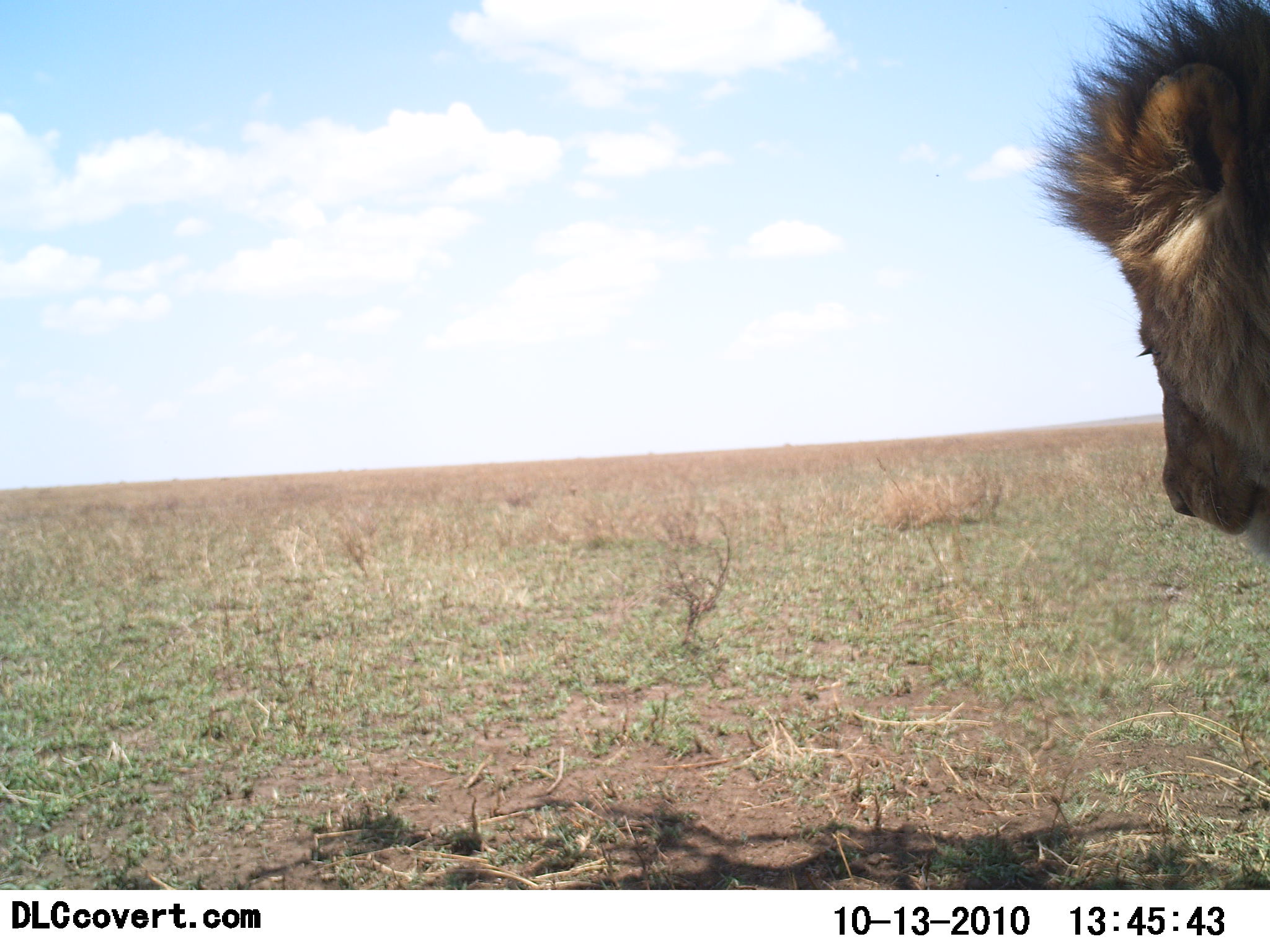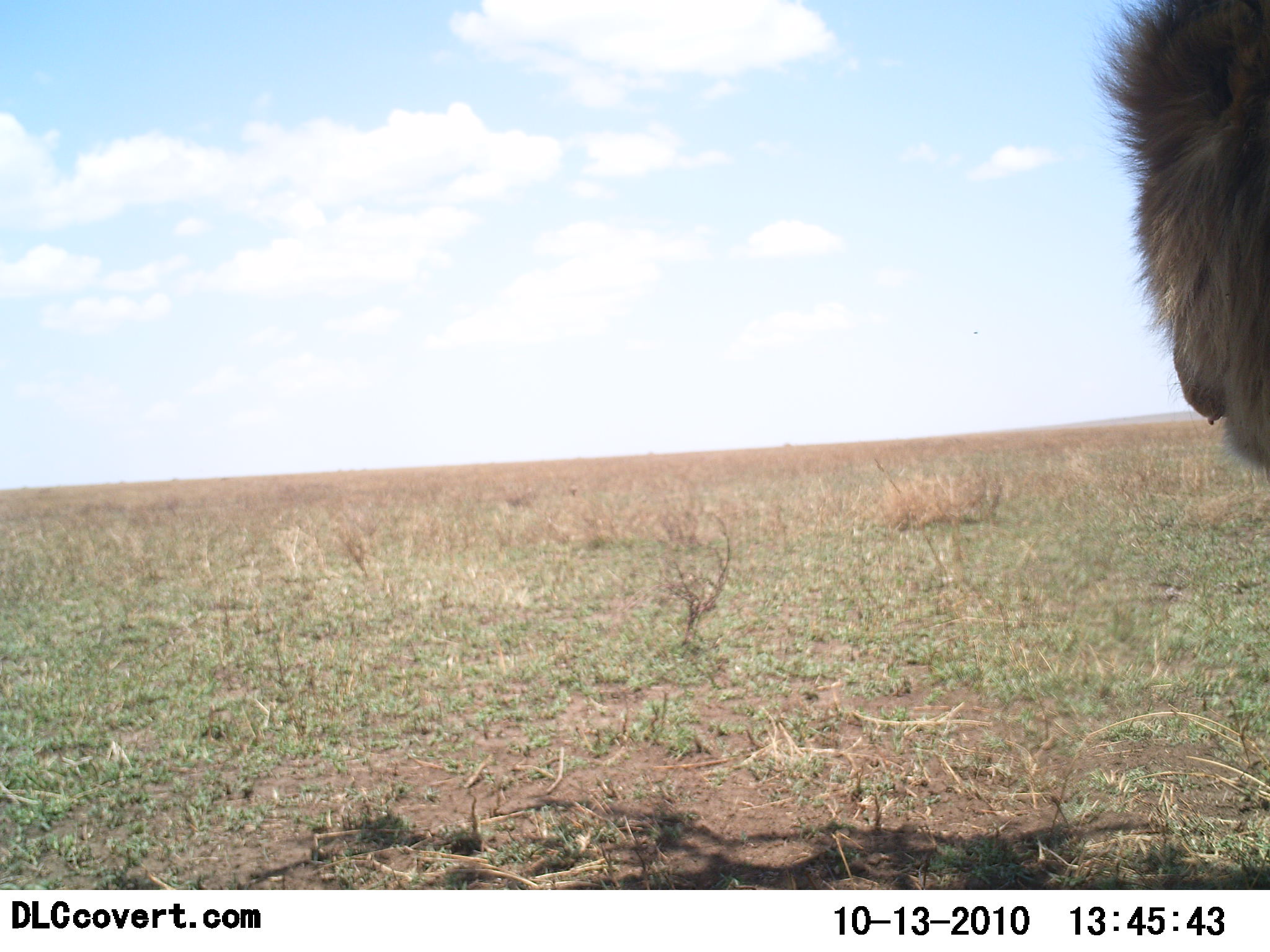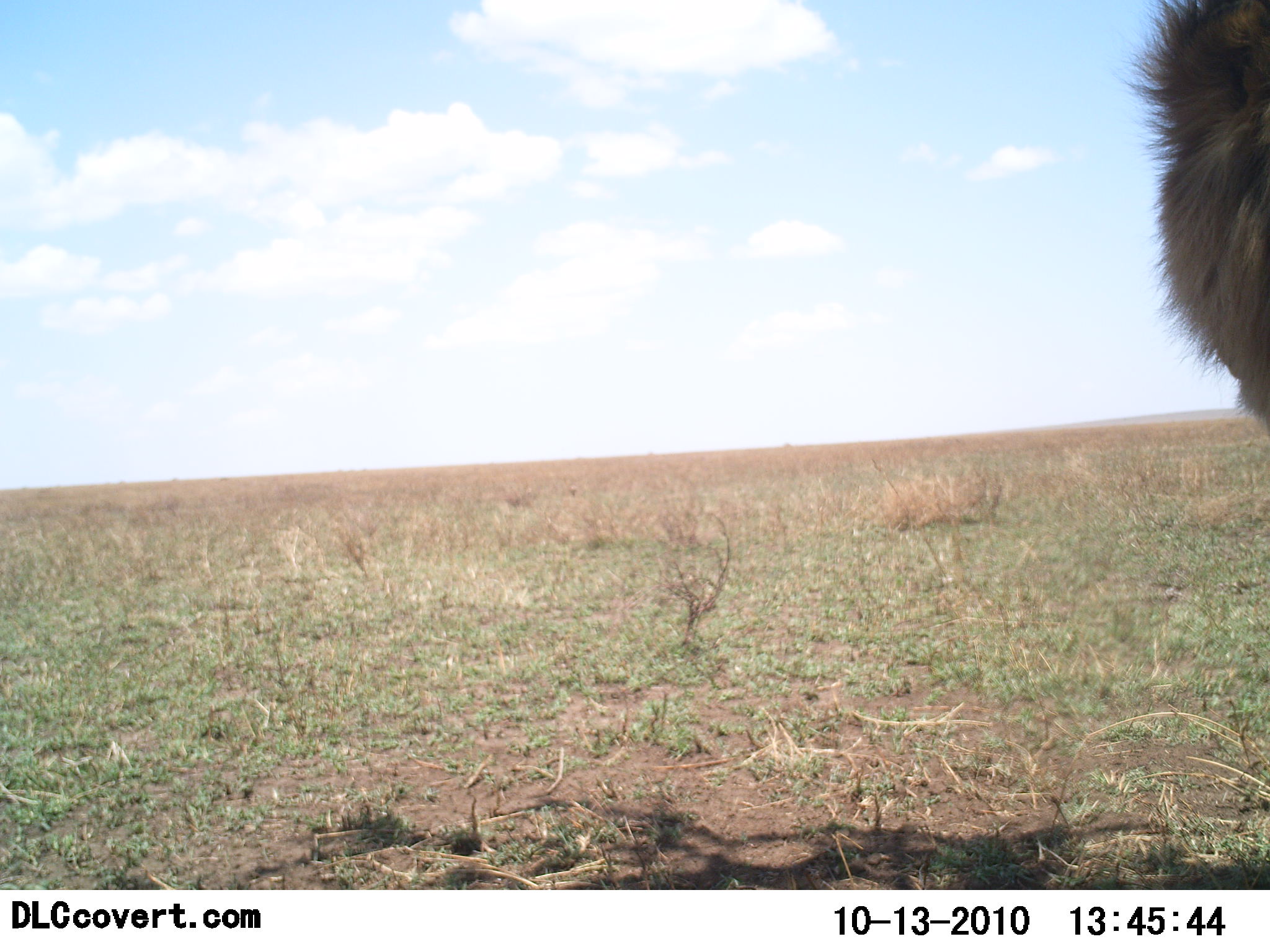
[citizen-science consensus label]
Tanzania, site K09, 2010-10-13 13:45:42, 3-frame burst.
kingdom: Animalia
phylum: Chordata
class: Mammalia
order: Carnivora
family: Felidae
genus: Panthera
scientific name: Panthera leo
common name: lion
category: lionmale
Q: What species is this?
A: Lionmale (lion) (Panthera leo).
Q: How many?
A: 1.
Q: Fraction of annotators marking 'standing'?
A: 82%.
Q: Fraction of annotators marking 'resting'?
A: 9%.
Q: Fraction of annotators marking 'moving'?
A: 9%.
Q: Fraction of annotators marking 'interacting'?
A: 0%.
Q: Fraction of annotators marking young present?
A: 0%.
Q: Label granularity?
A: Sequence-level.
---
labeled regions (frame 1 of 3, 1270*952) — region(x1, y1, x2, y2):
animal: region(1028, 0, 1270, 566)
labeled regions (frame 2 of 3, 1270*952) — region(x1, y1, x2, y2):
animal: region(1088, 0, 1270, 477)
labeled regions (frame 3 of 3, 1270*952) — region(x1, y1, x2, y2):
animal: region(1121, 0, 1270, 437)